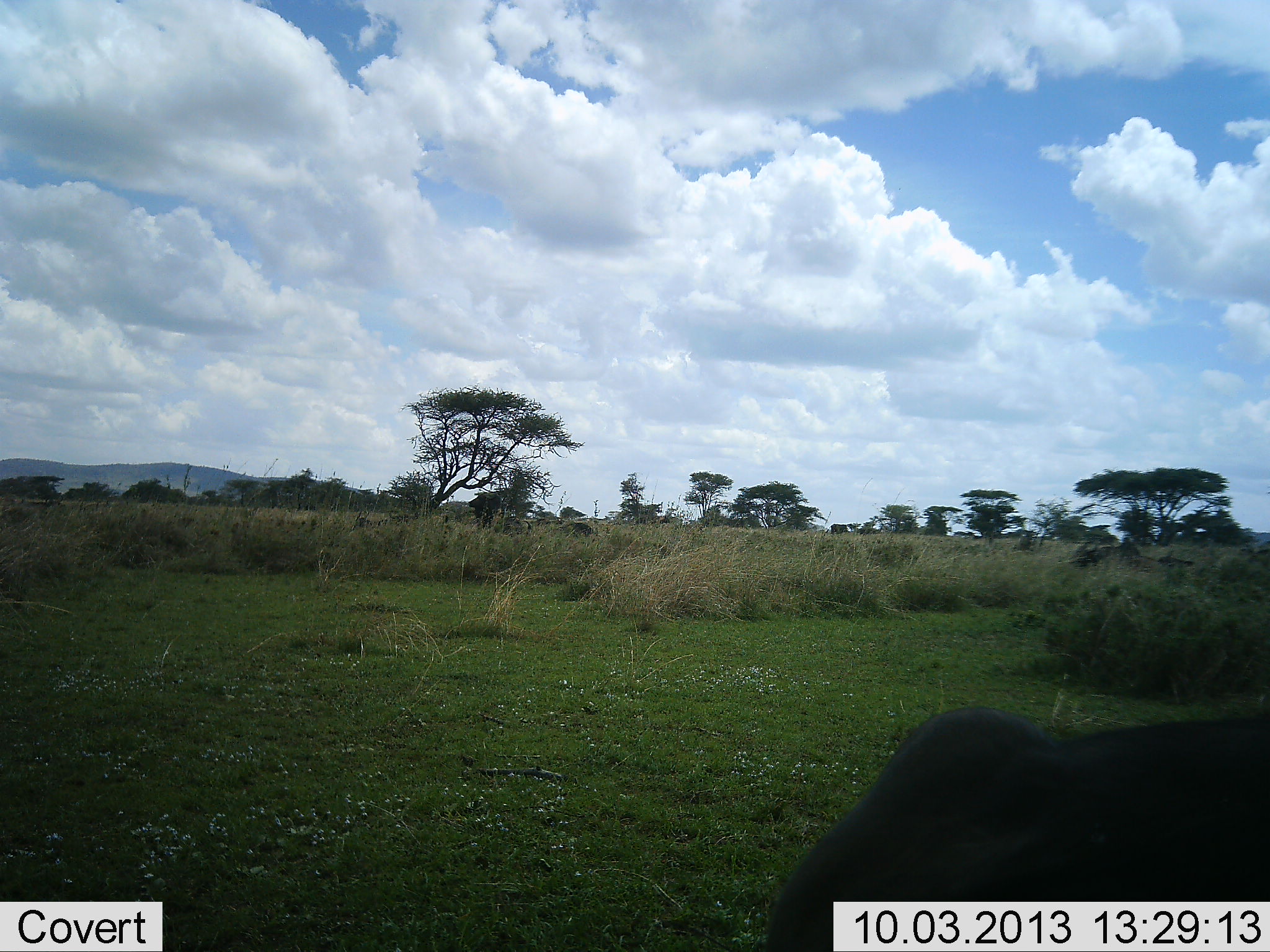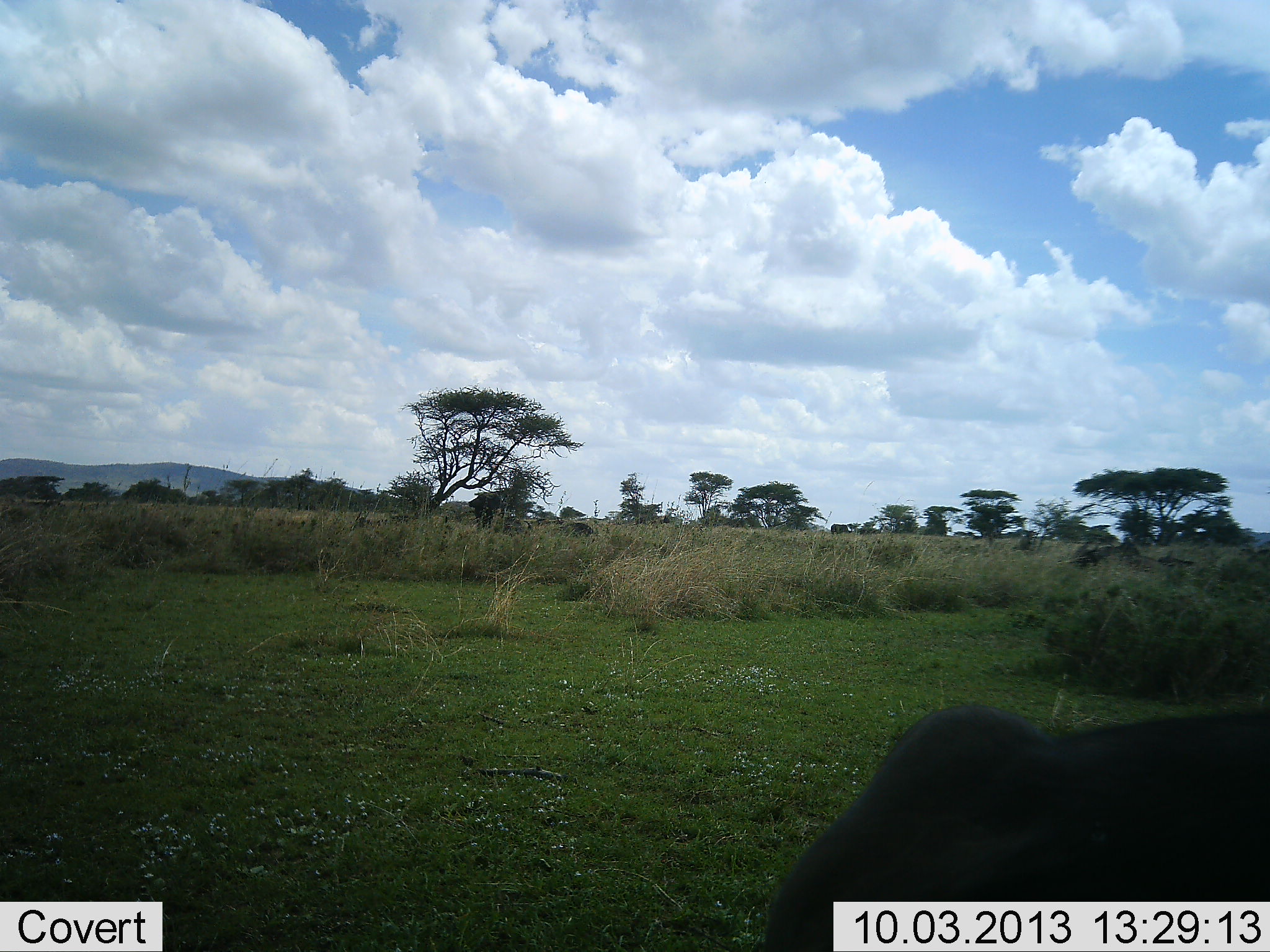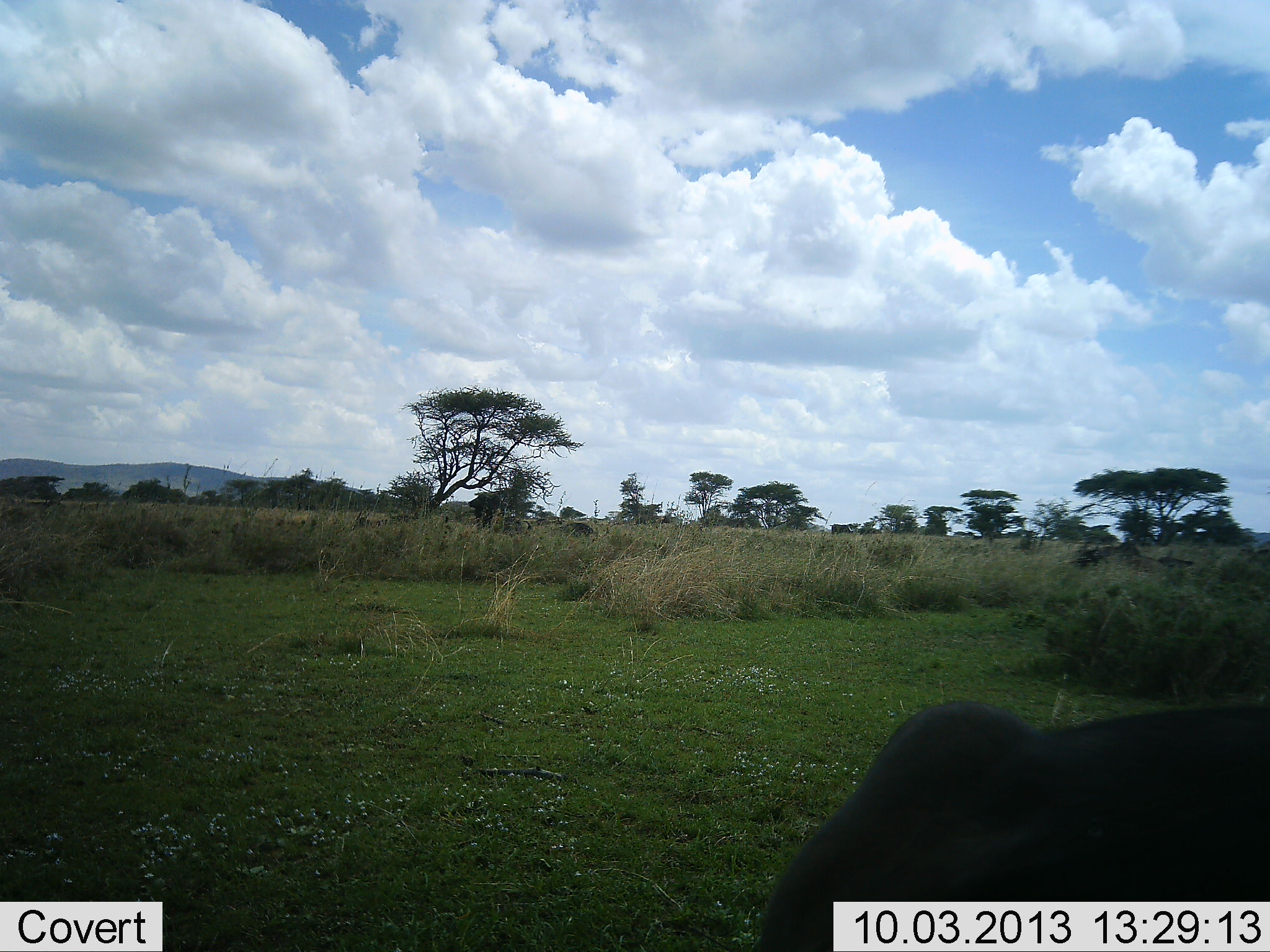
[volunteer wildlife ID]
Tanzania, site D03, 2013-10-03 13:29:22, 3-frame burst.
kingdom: Animalia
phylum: Chordata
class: Mammalia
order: Artiodactyla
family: Bovidae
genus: Connochaetes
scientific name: Connochaetes taurinus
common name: blue wildebeest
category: wildebeest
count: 1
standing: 40%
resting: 40%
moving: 0%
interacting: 0%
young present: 0%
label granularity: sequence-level